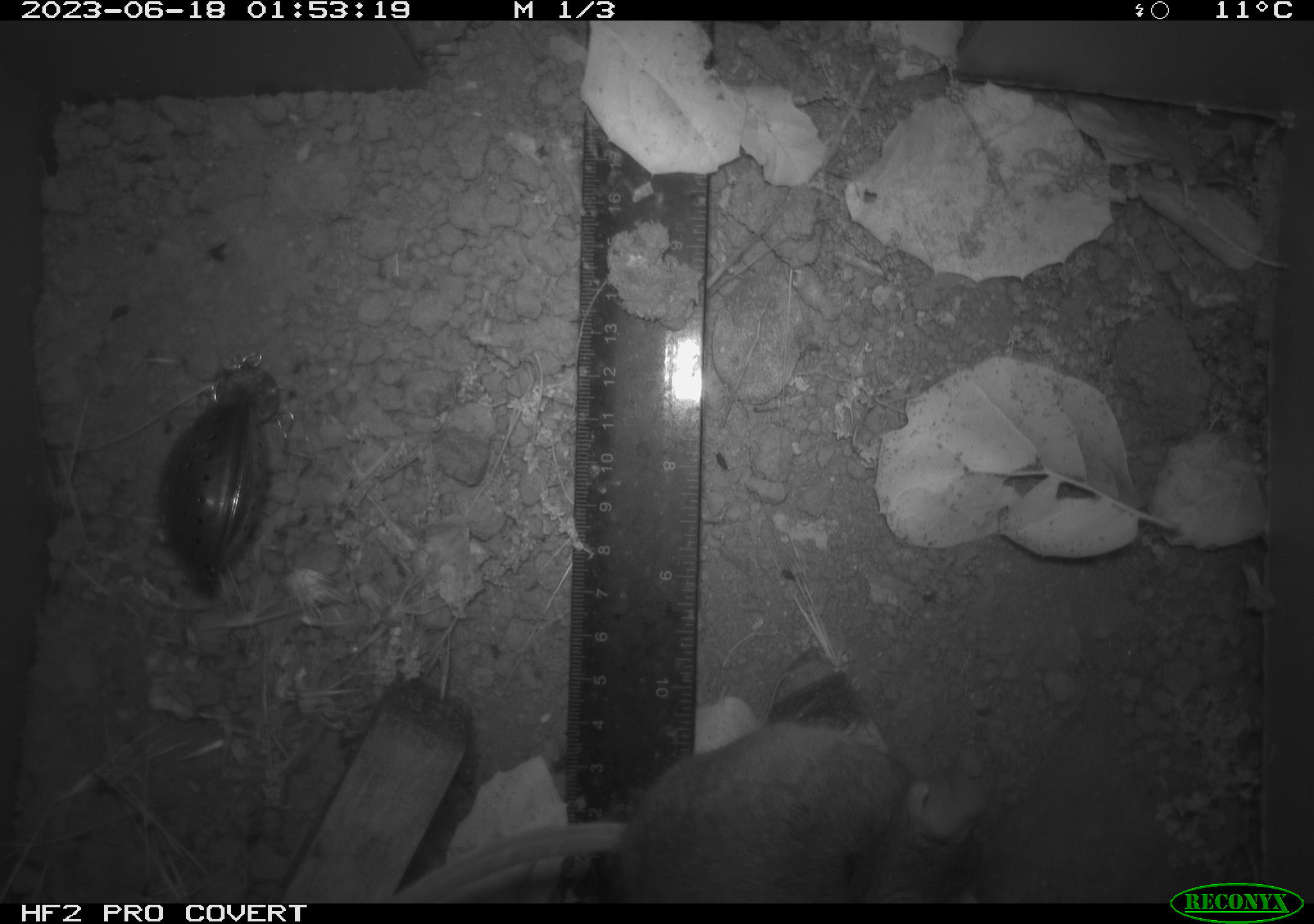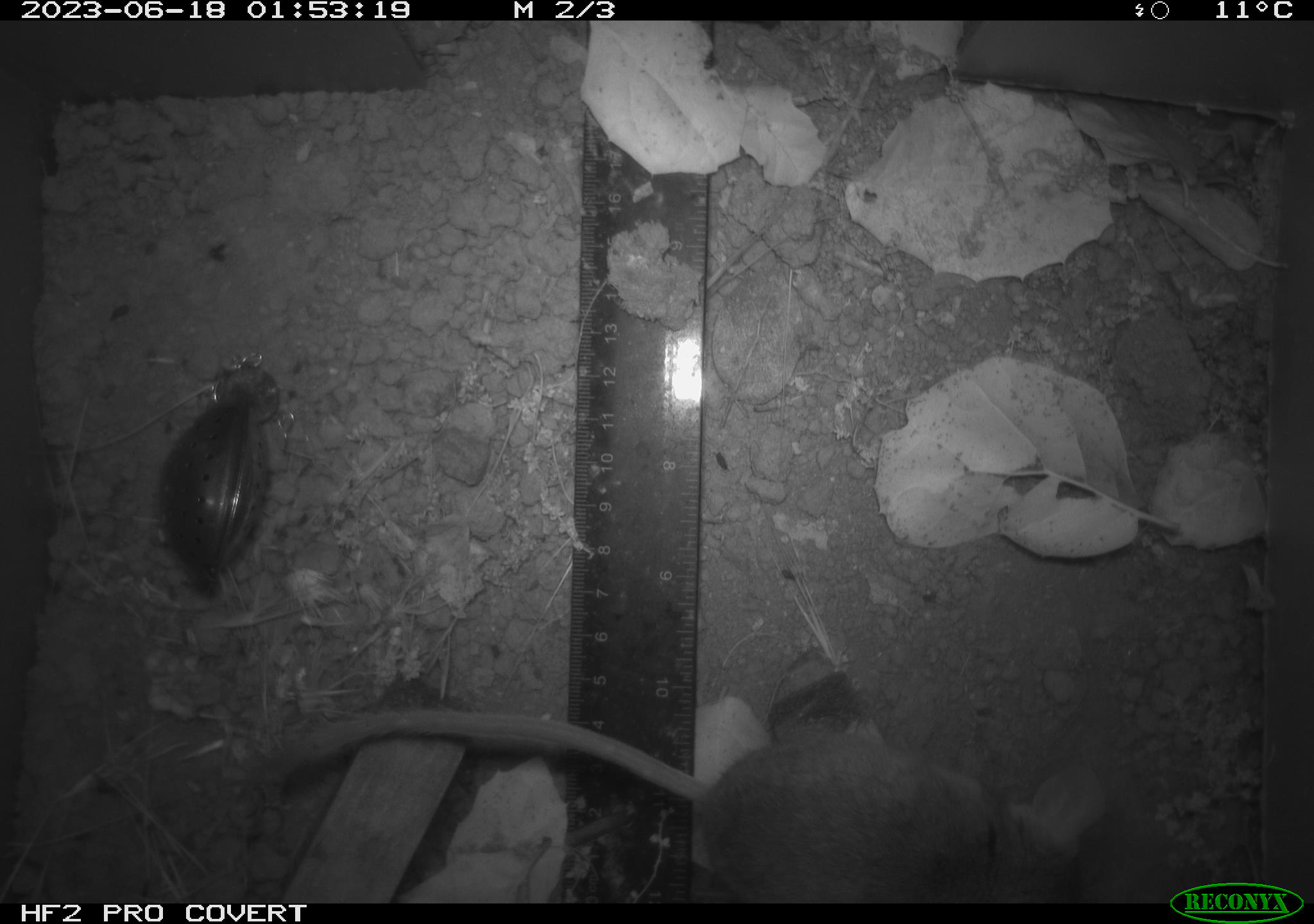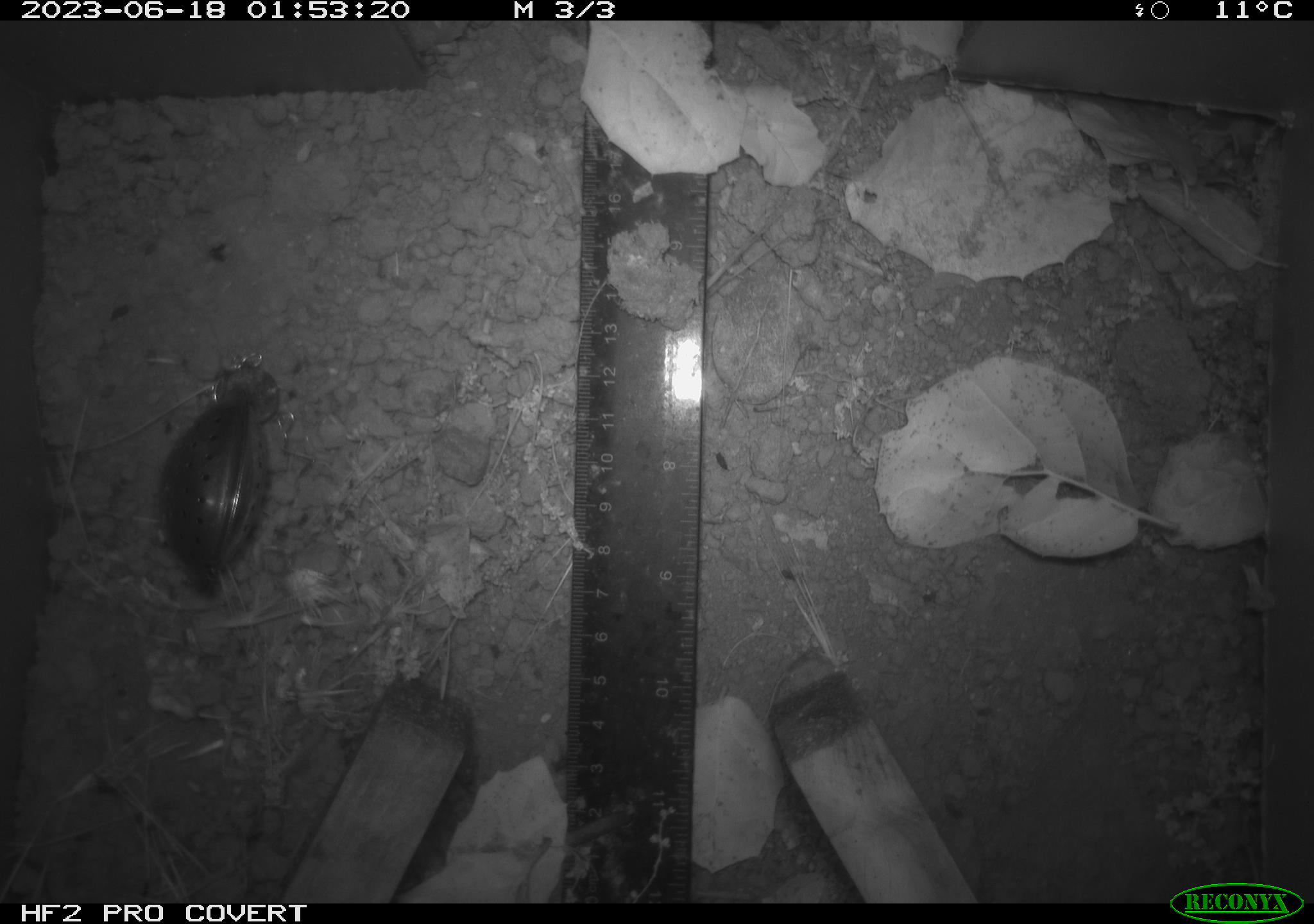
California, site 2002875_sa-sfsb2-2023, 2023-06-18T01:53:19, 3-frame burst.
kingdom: Animalia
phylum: Chordata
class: Mammalia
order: Rodentia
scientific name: Rodentia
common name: mouse species